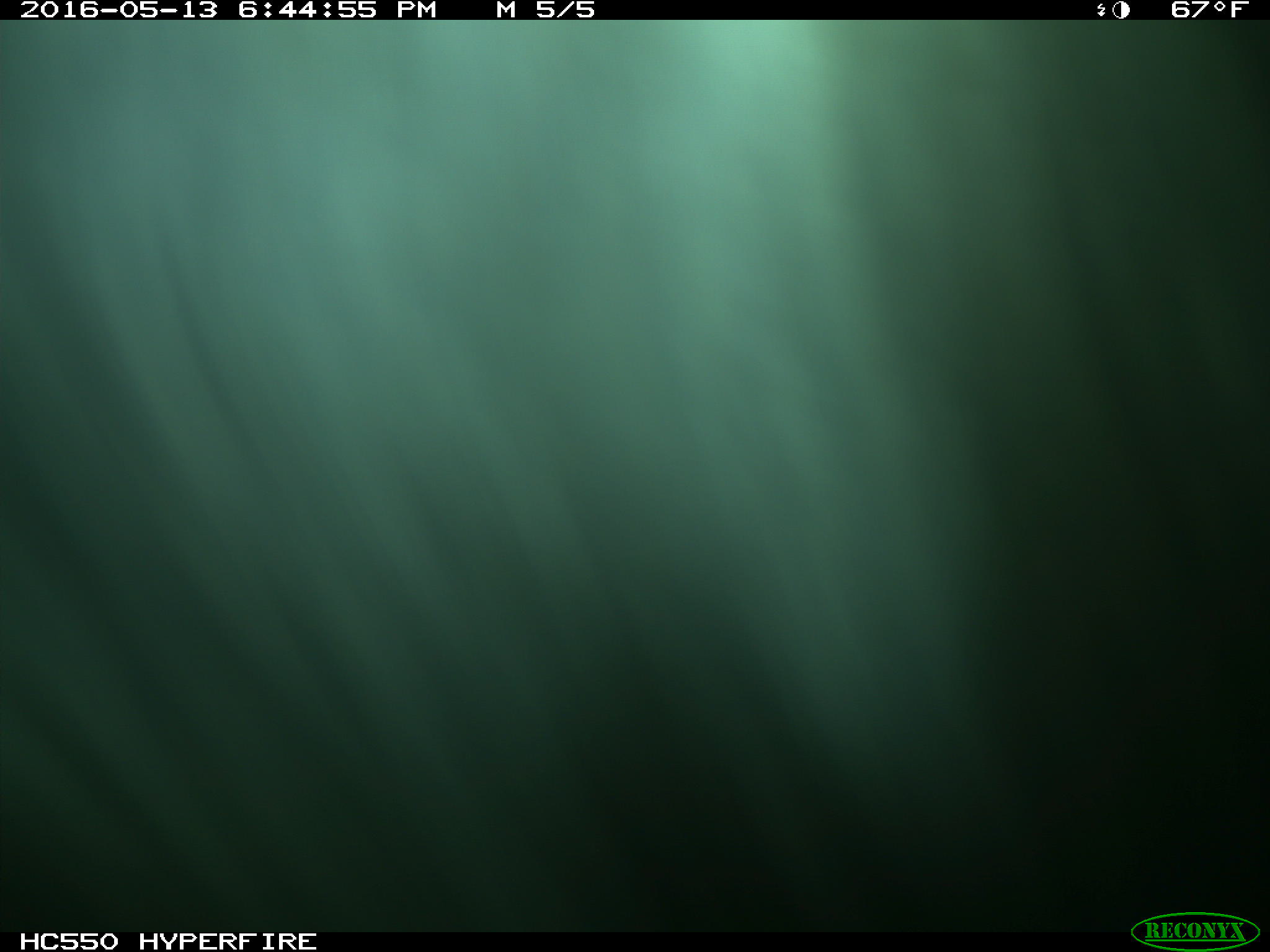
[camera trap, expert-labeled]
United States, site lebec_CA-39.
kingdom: Animalia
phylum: Chordata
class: Mammalia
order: Artiodactyla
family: Bovidae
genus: Bos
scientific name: Bos taurus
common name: domestic cow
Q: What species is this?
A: Bos taurus (domestic cow).